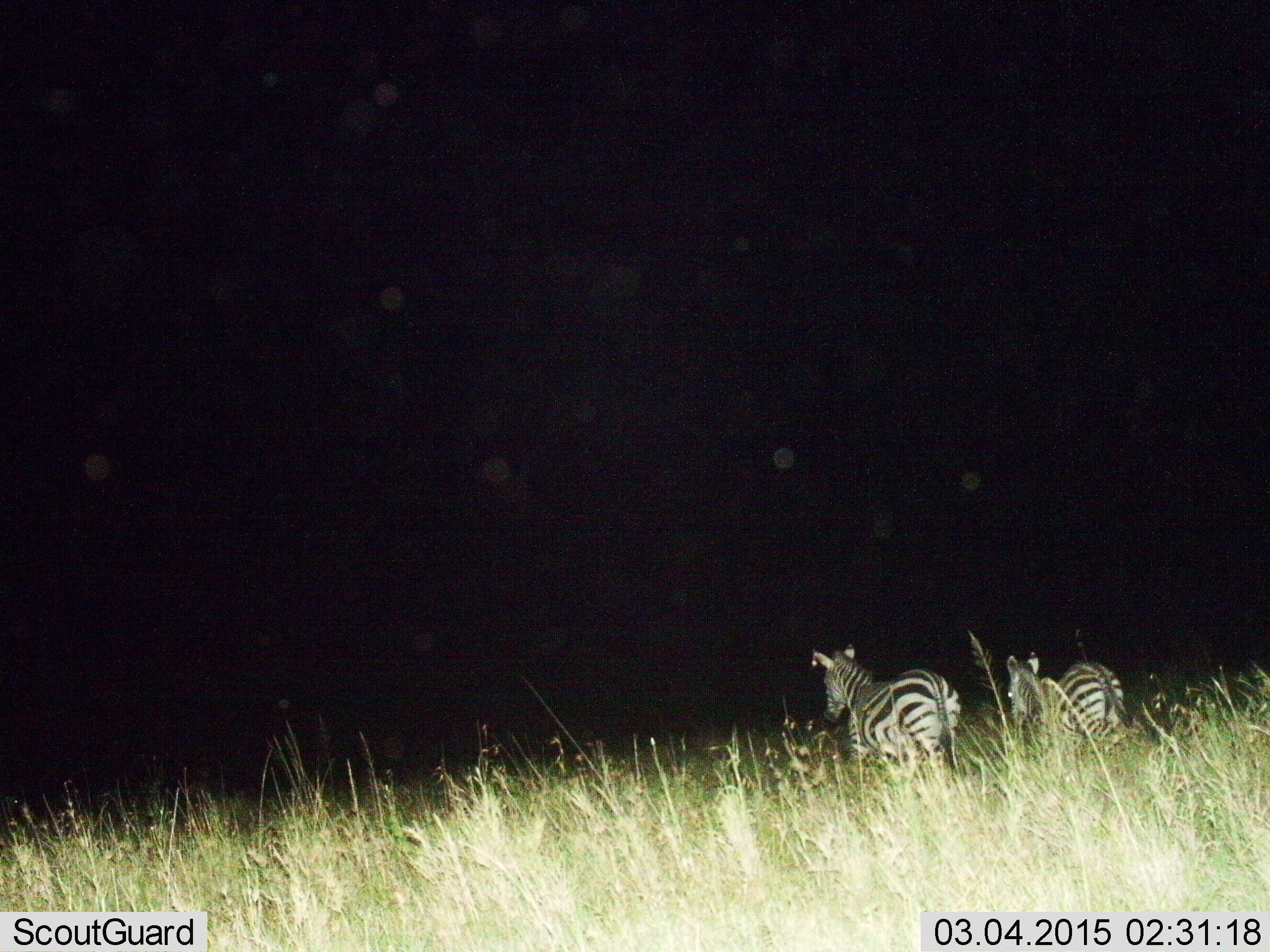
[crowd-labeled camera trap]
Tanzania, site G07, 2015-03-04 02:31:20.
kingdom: Animalia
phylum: Chordata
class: Mammalia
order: Perissodactyla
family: Equidae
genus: Equus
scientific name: Equus quagga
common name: plains zebra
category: zebra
Zebra (plains zebra) (Equus quagga), count 2. Behavior (volunteer vote fractions): standing 20%, resting 0%, moving 80%, interacting 0%. Young present (vote fraction): 10%. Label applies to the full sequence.